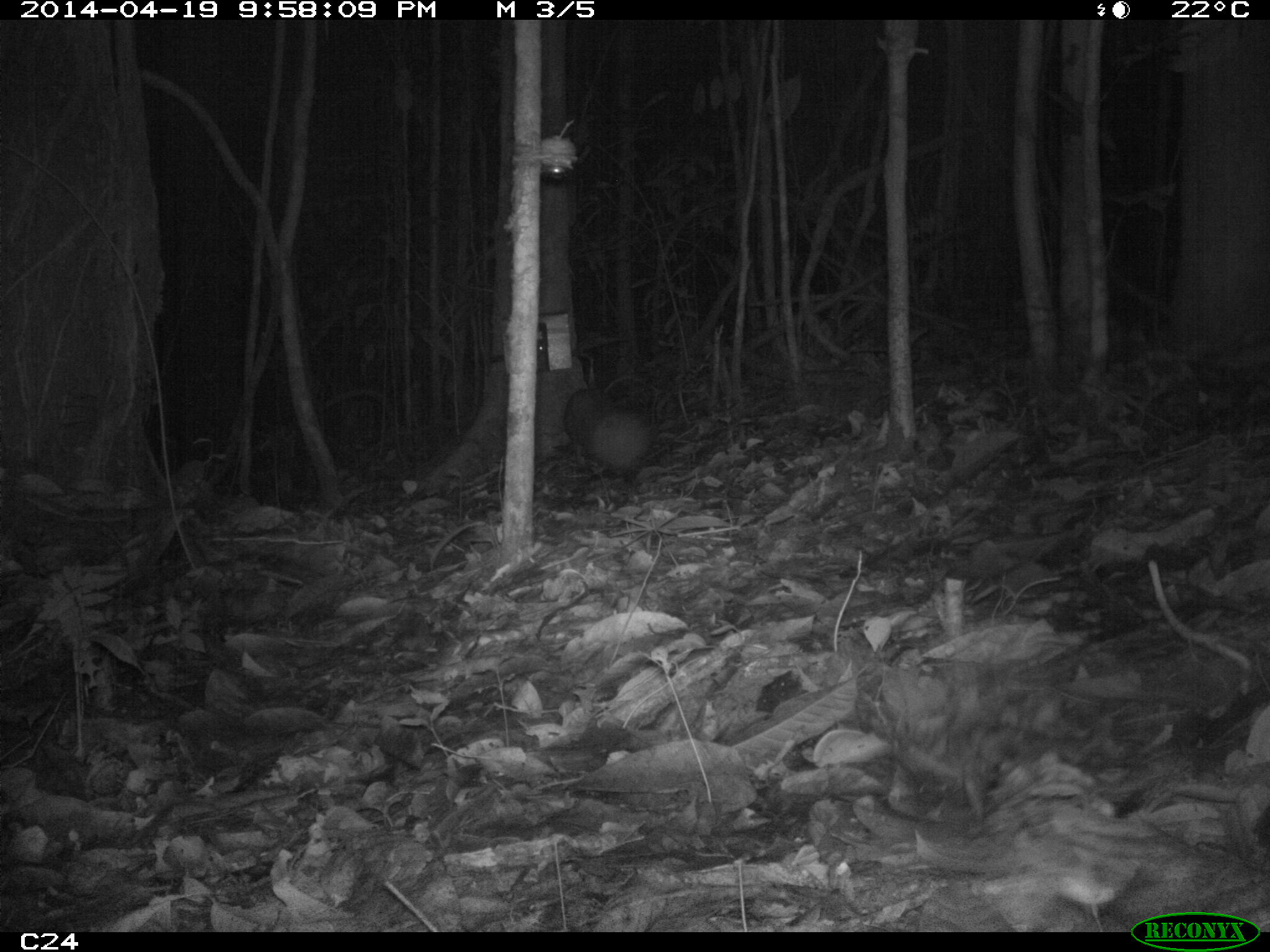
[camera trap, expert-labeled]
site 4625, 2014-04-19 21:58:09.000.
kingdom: Animalia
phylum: Chordata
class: Mammalia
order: Rodentia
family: Cuniculidae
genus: Cuniculus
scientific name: Cuniculus paca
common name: spotted paca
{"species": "Cuniculus paca (spotted paca)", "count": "1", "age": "adult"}